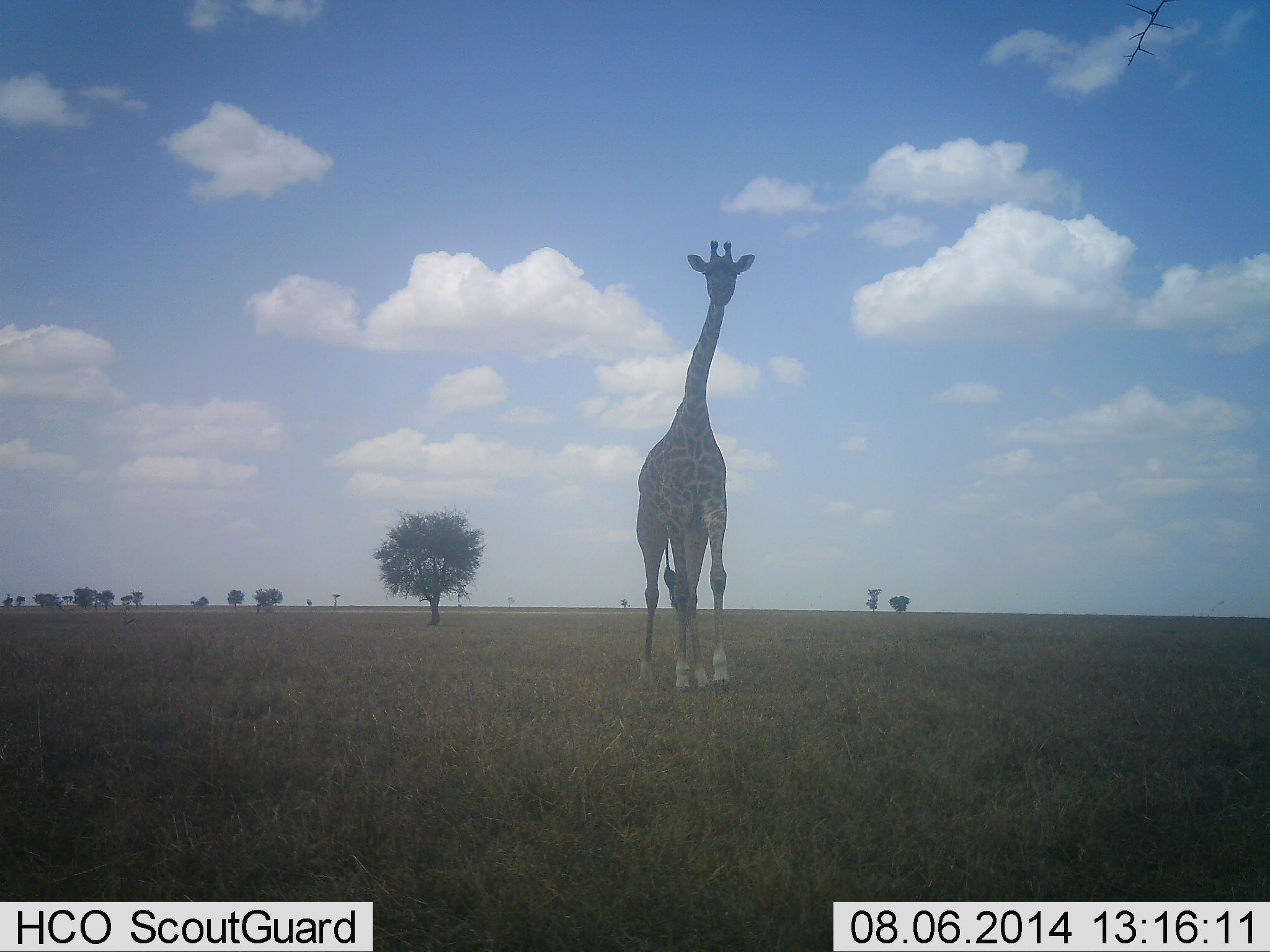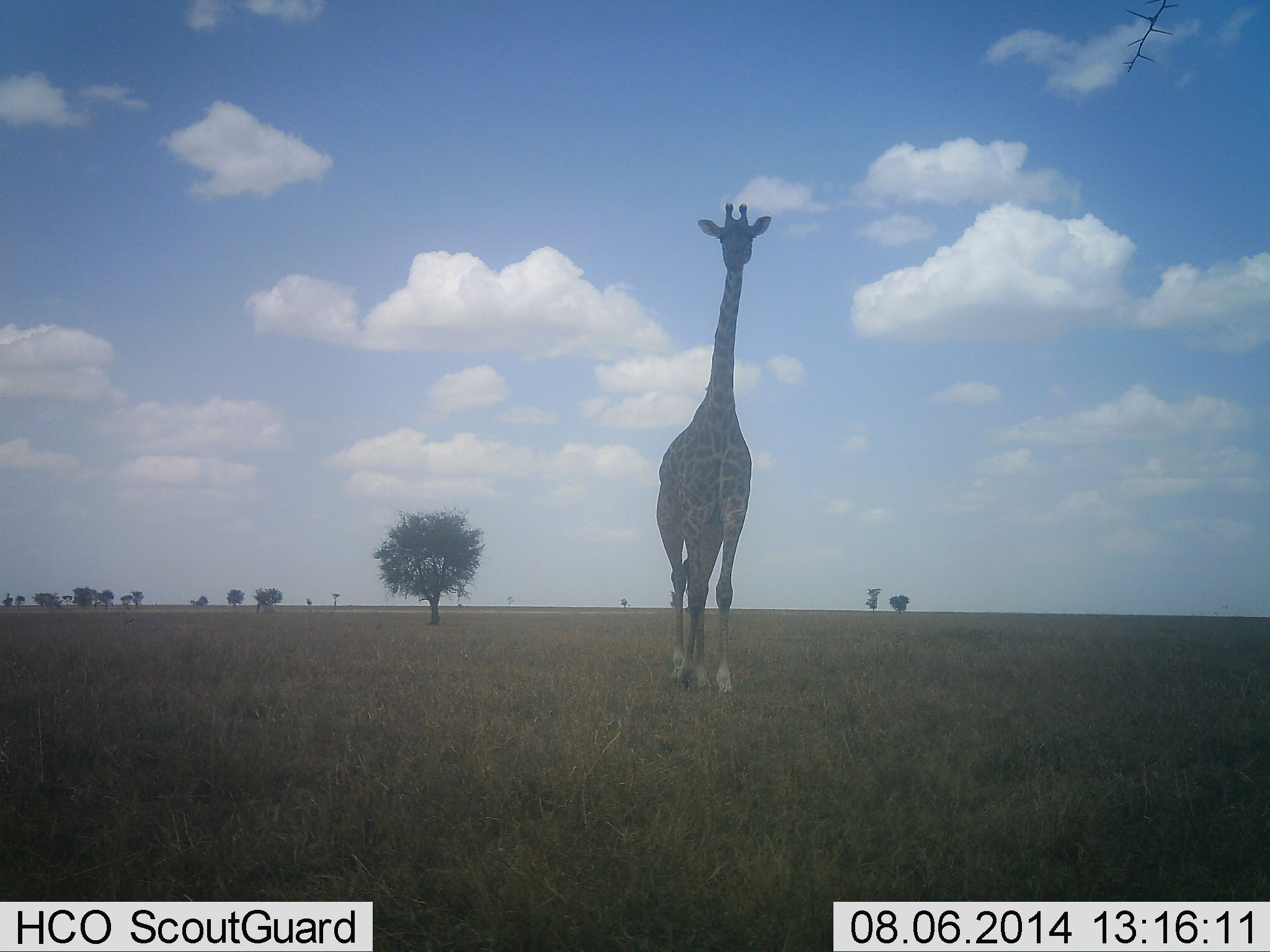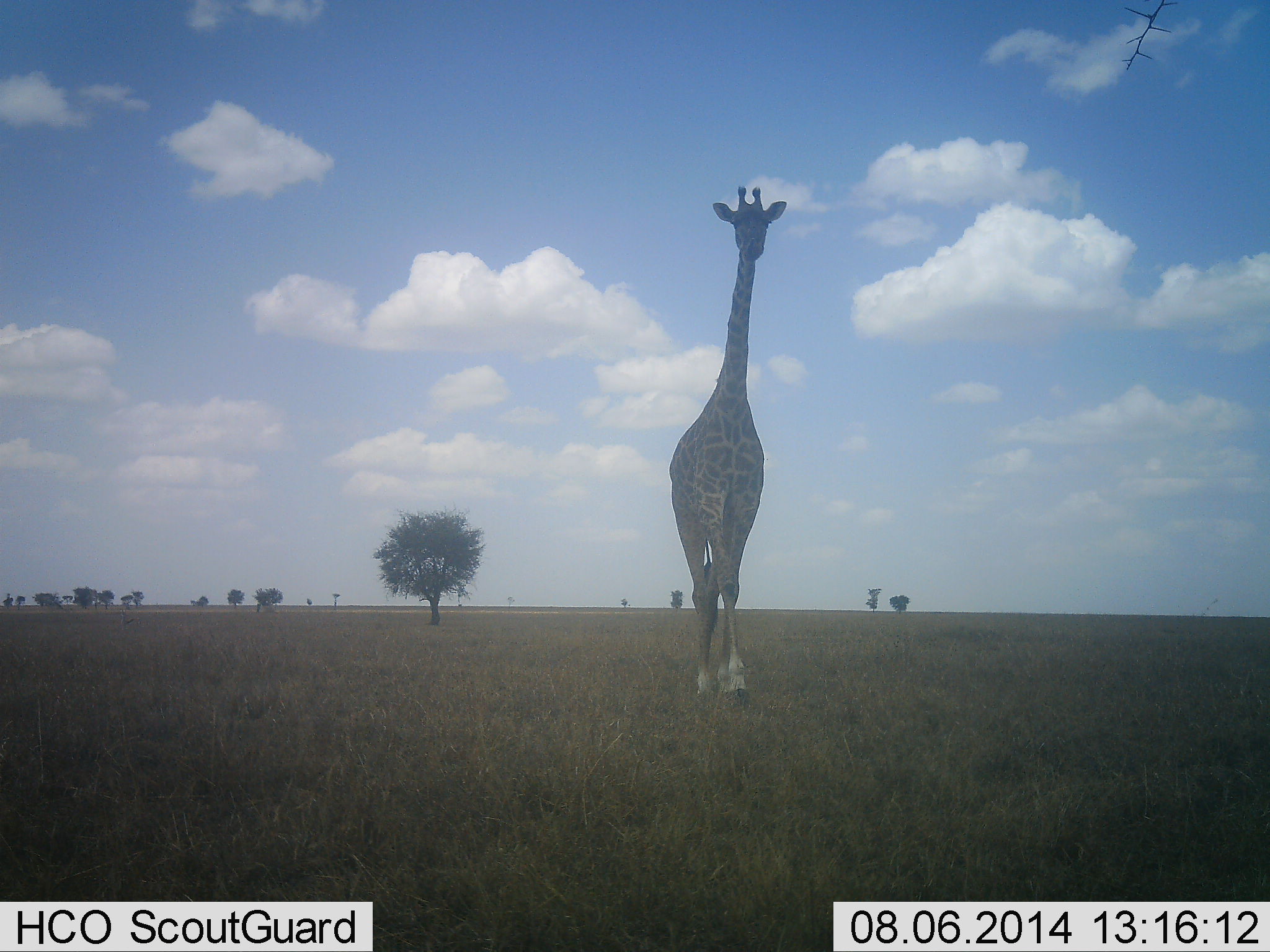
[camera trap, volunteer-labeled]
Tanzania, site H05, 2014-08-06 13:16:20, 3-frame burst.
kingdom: Animalia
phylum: Chordata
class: Mammalia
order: Artiodactyla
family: Giraffidae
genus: Giraffa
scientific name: Giraffa camelopardalis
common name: giraffe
Giraffe (Giraffa camelopardalis), count 1. Behavior (volunteer vote fractions): standing 20%, resting 0%, moving 80%, interacting 0%. Young present (vote fraction): 0%. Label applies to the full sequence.